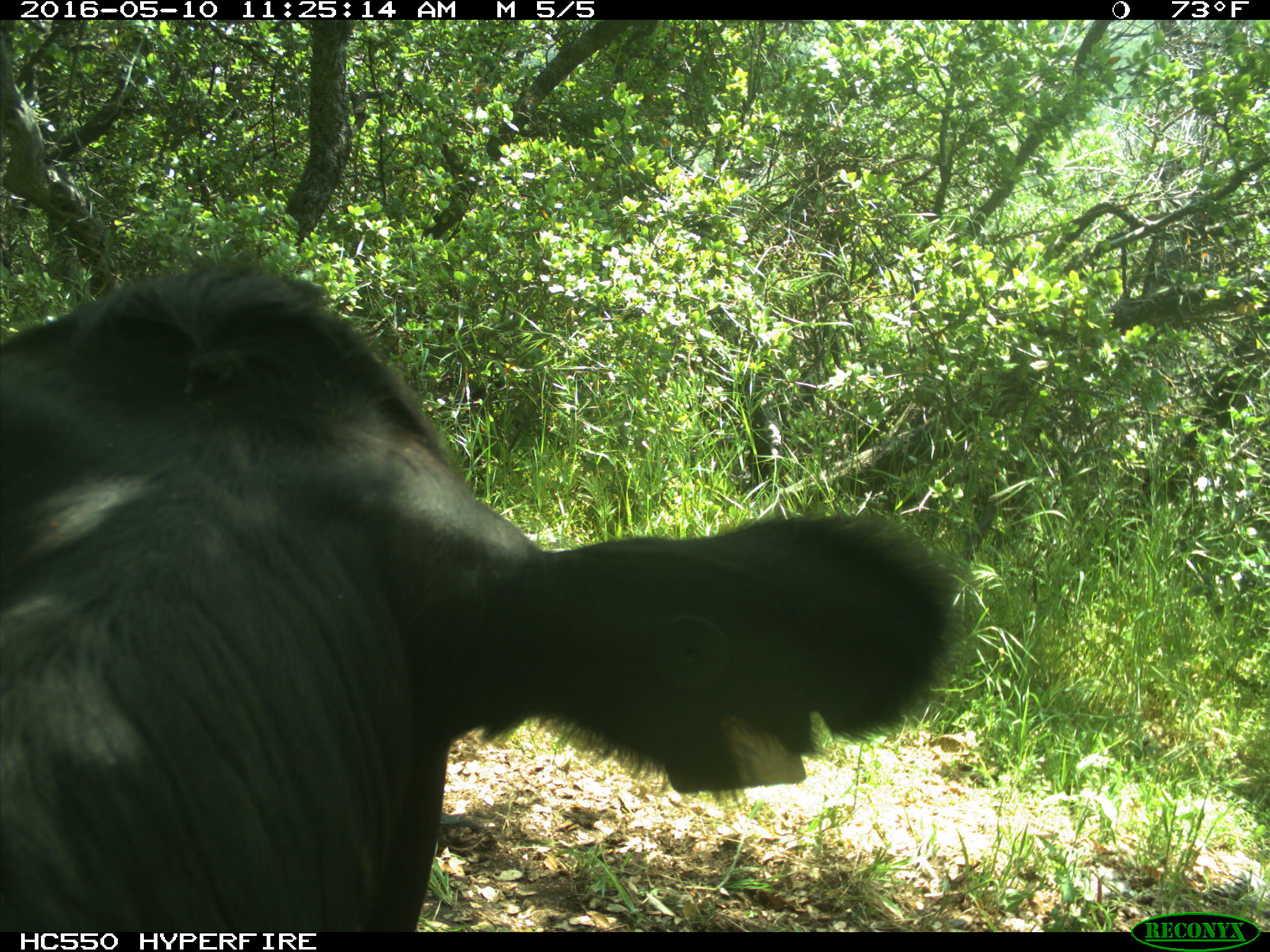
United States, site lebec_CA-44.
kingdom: Animalia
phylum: Chordata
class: Mammalia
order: Artiodactyla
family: Bovidae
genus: Bos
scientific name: Bos taurus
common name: domestic cow